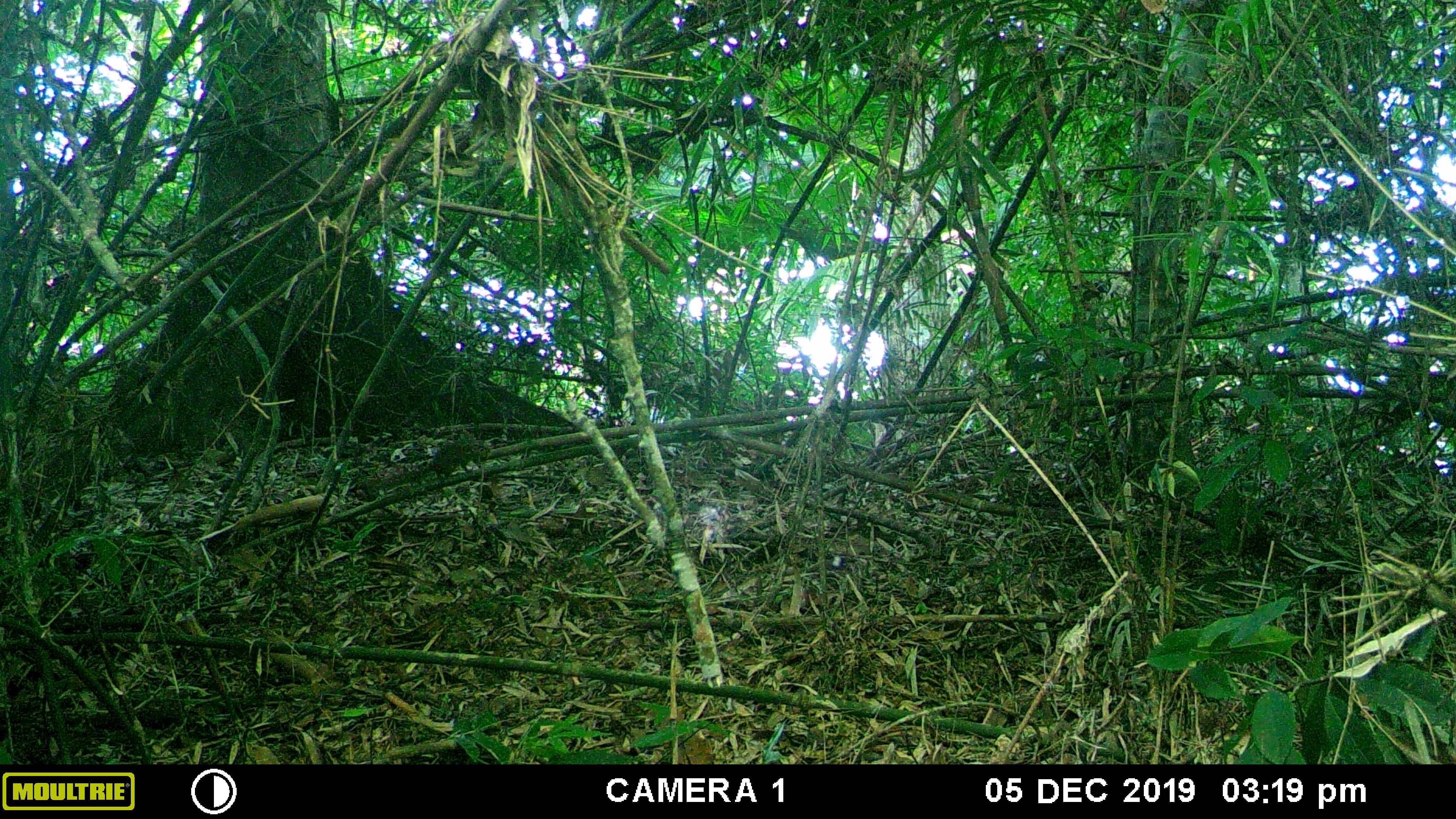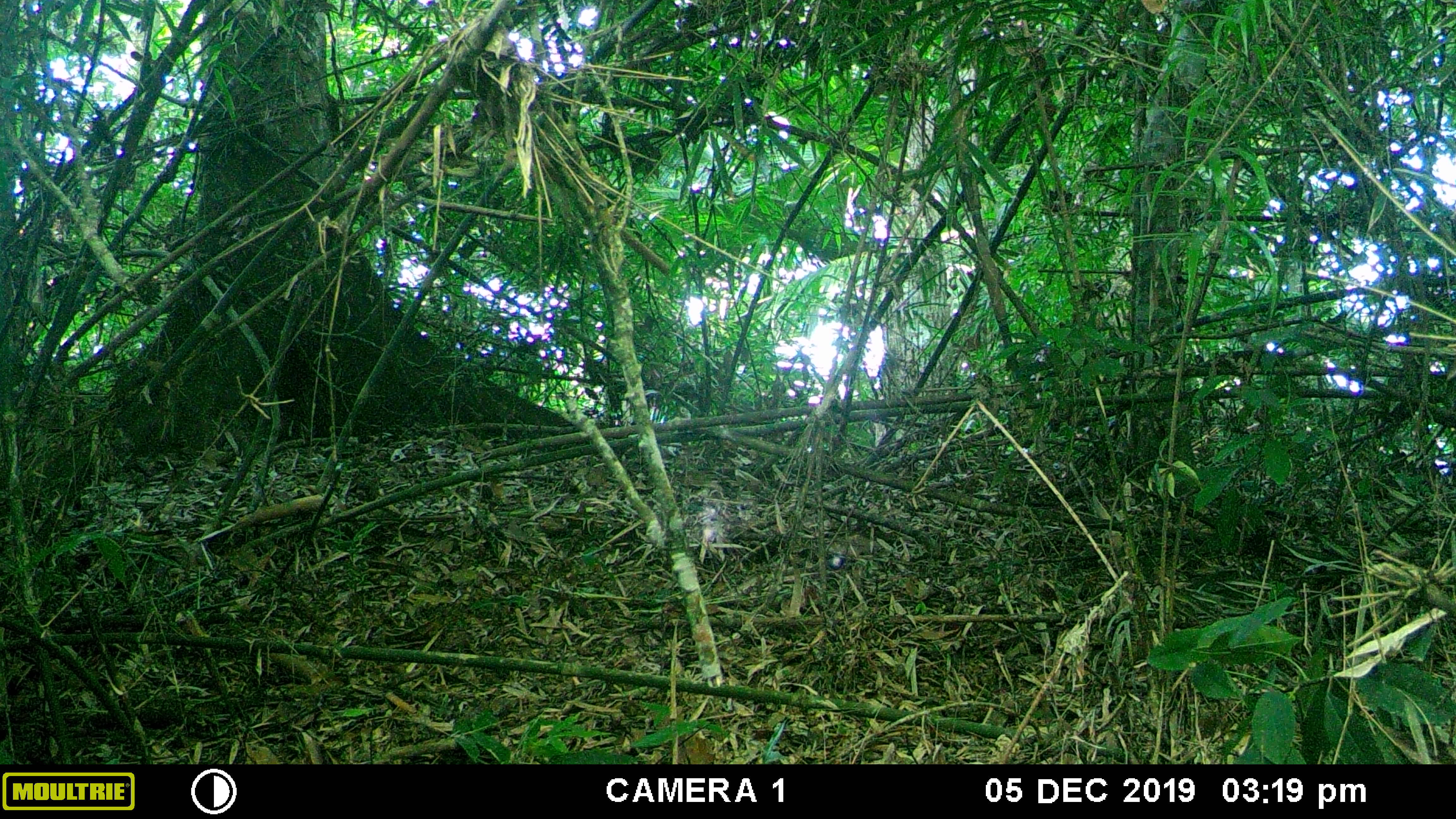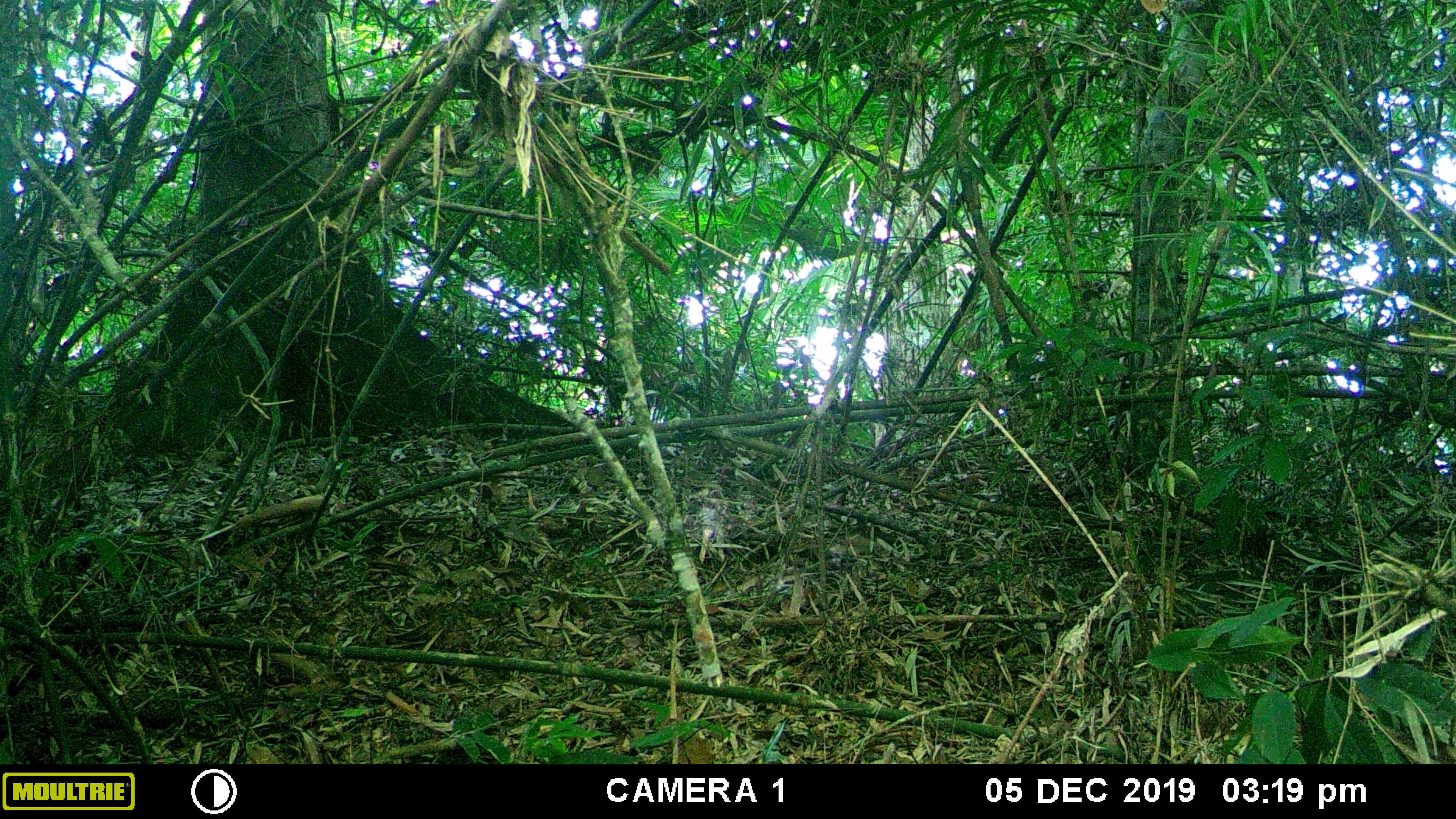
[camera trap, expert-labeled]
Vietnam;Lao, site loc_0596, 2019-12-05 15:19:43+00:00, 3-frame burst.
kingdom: Animalia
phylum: Chordata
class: Mammalia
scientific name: Mammalia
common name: mammal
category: unidentified small mammal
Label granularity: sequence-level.